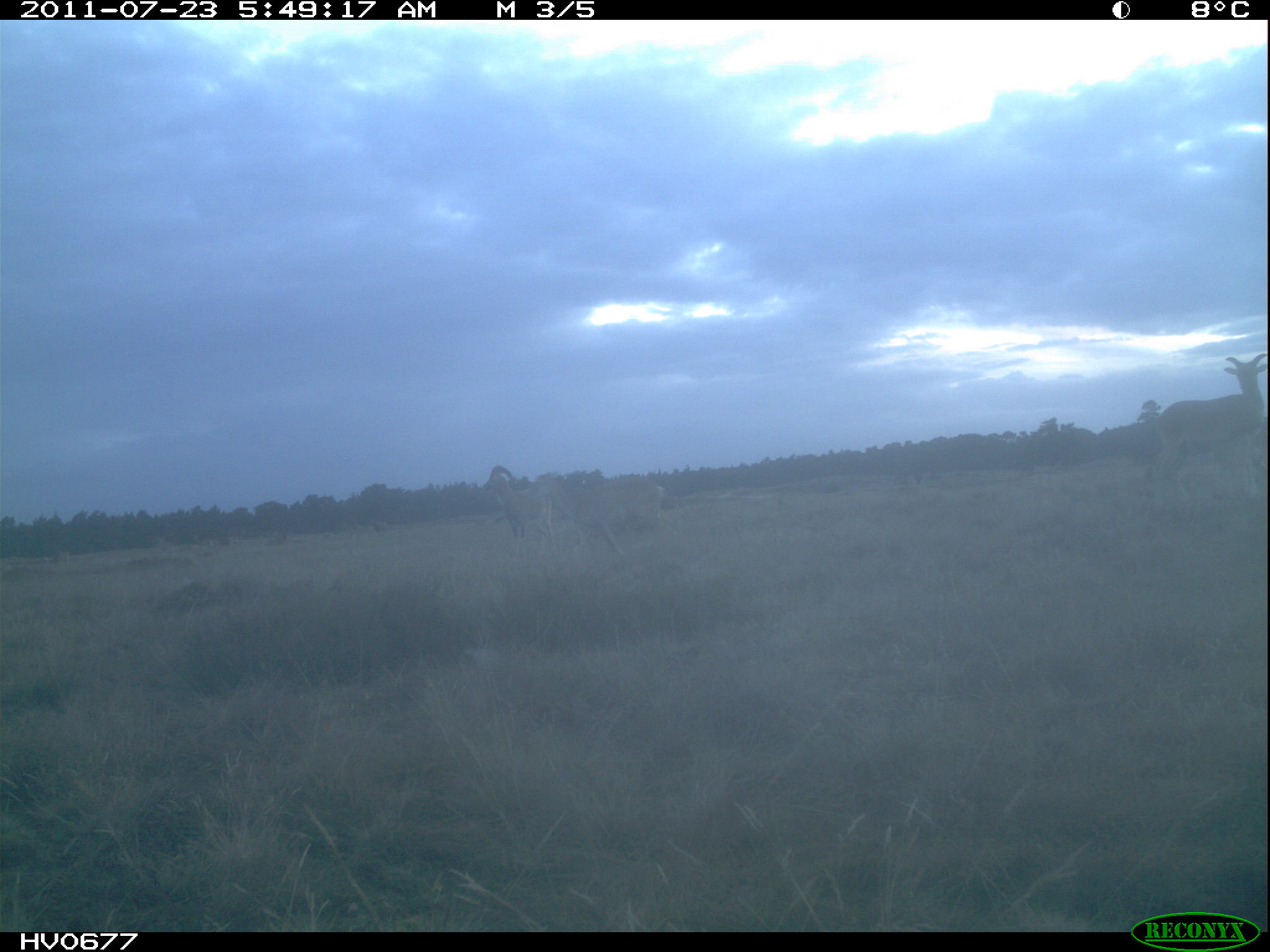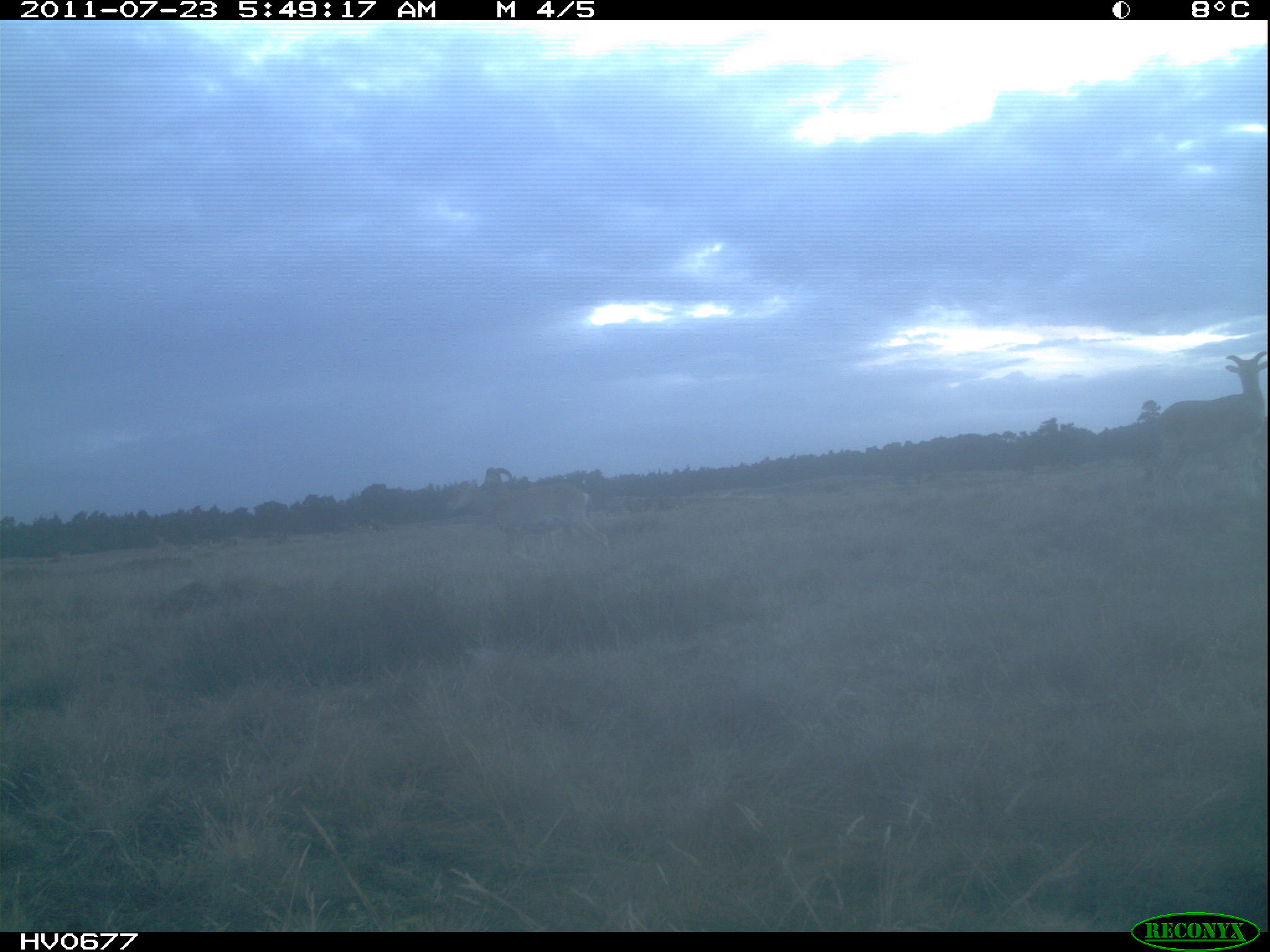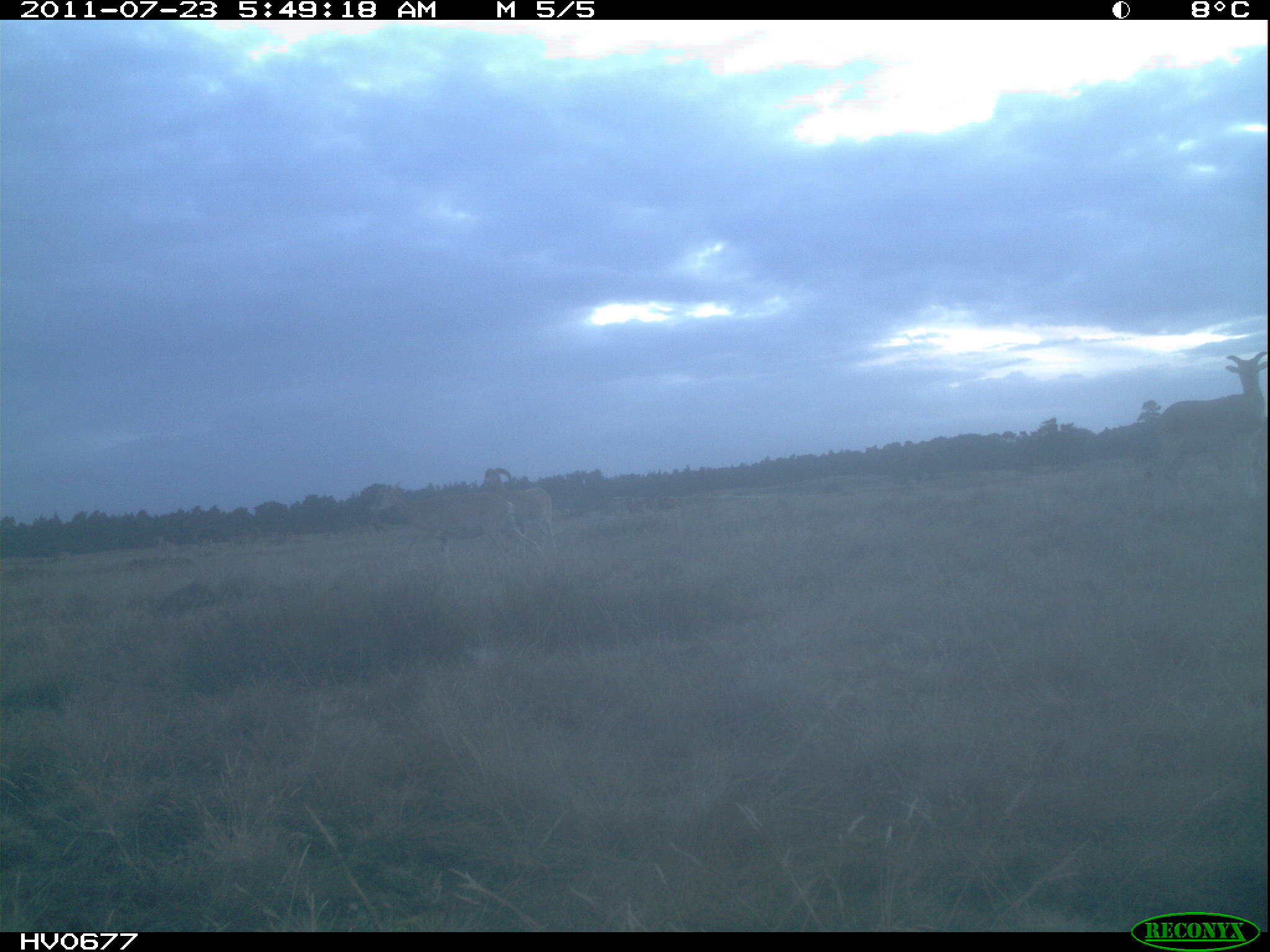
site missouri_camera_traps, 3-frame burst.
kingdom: Animalia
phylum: Chordata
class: Mammalia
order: Artiodactyla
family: Bovidae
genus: Ovis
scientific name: Ovis ammon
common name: mouflon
Mouflon (Ovis ammon). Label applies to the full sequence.